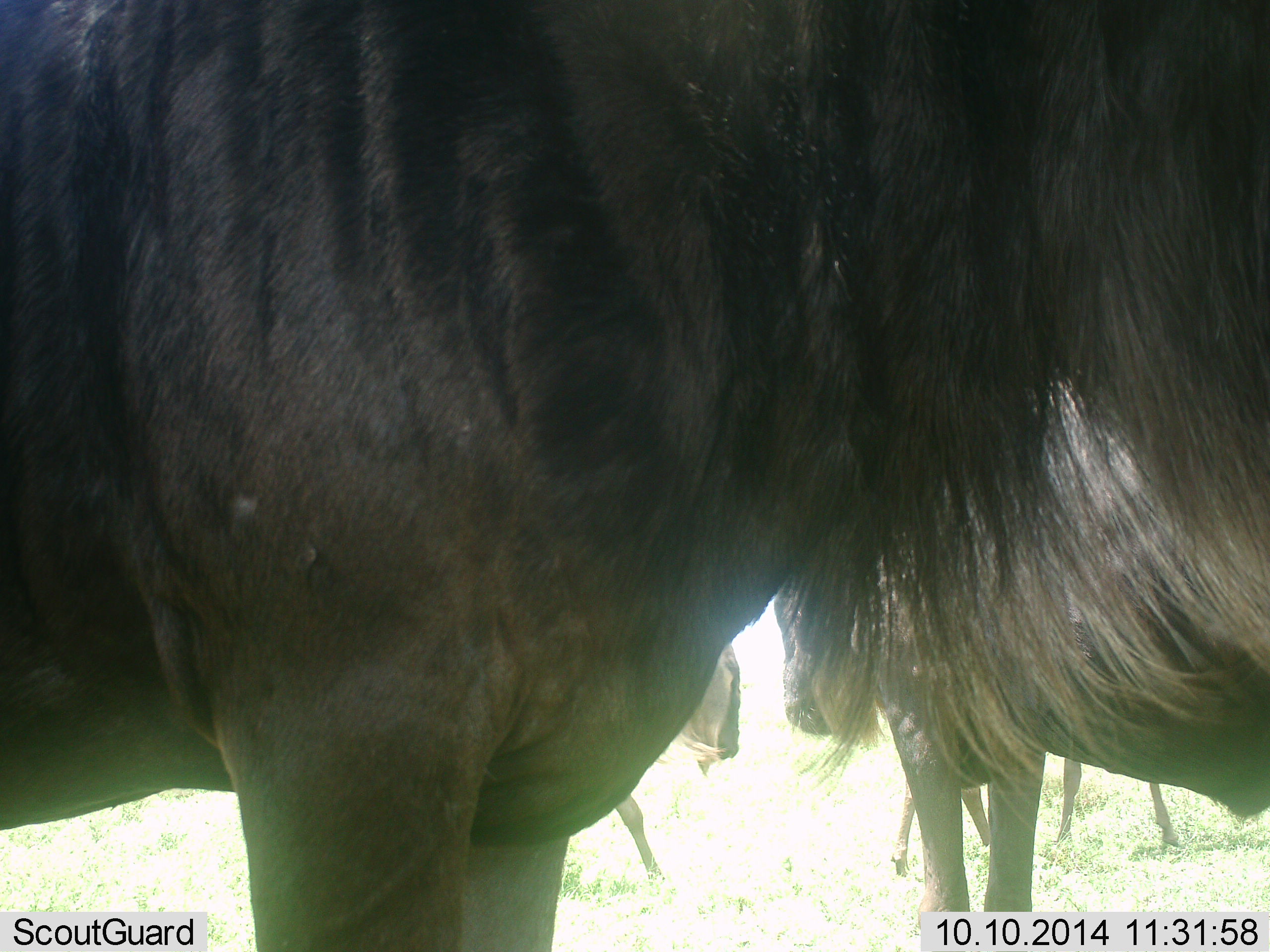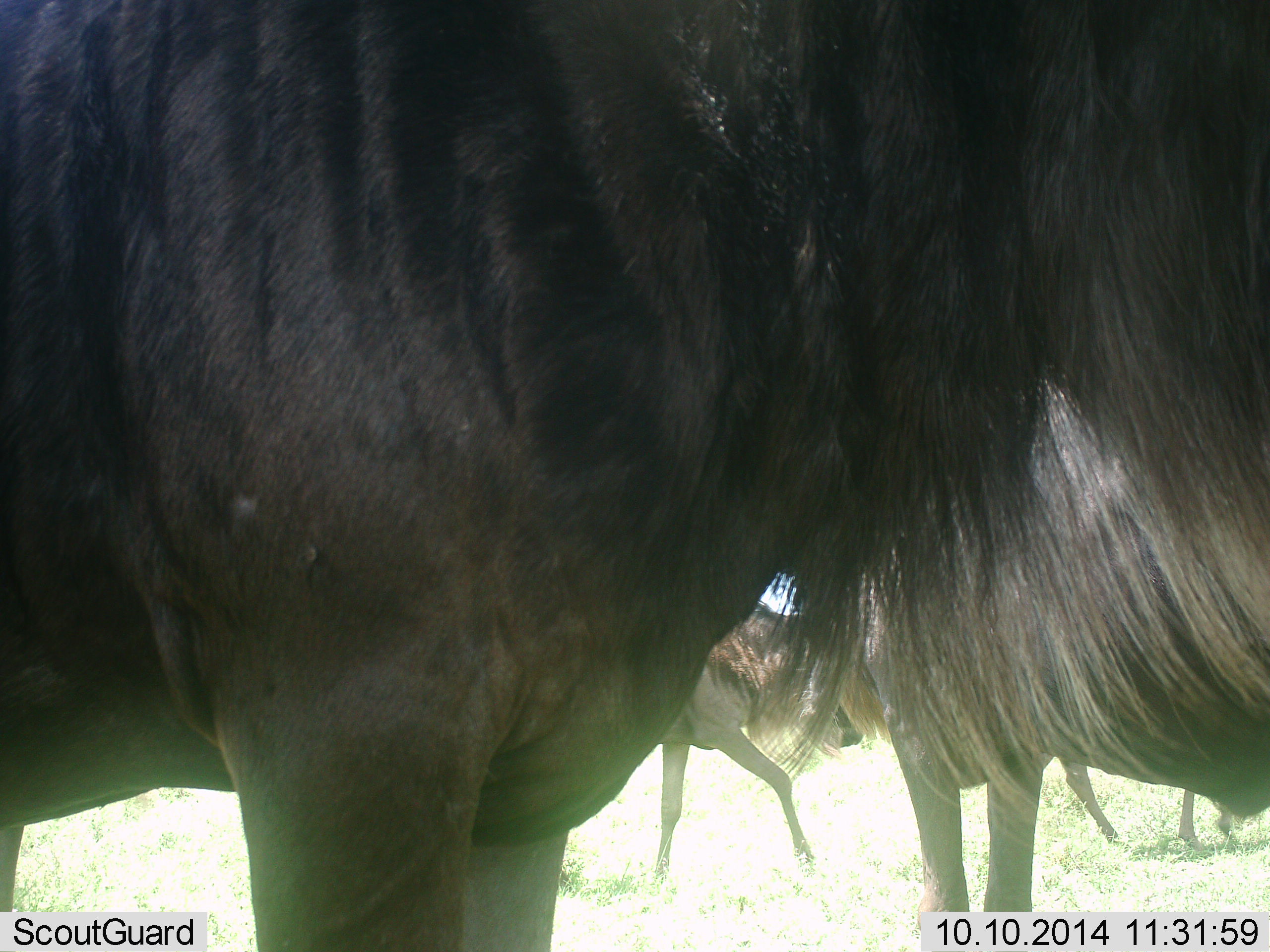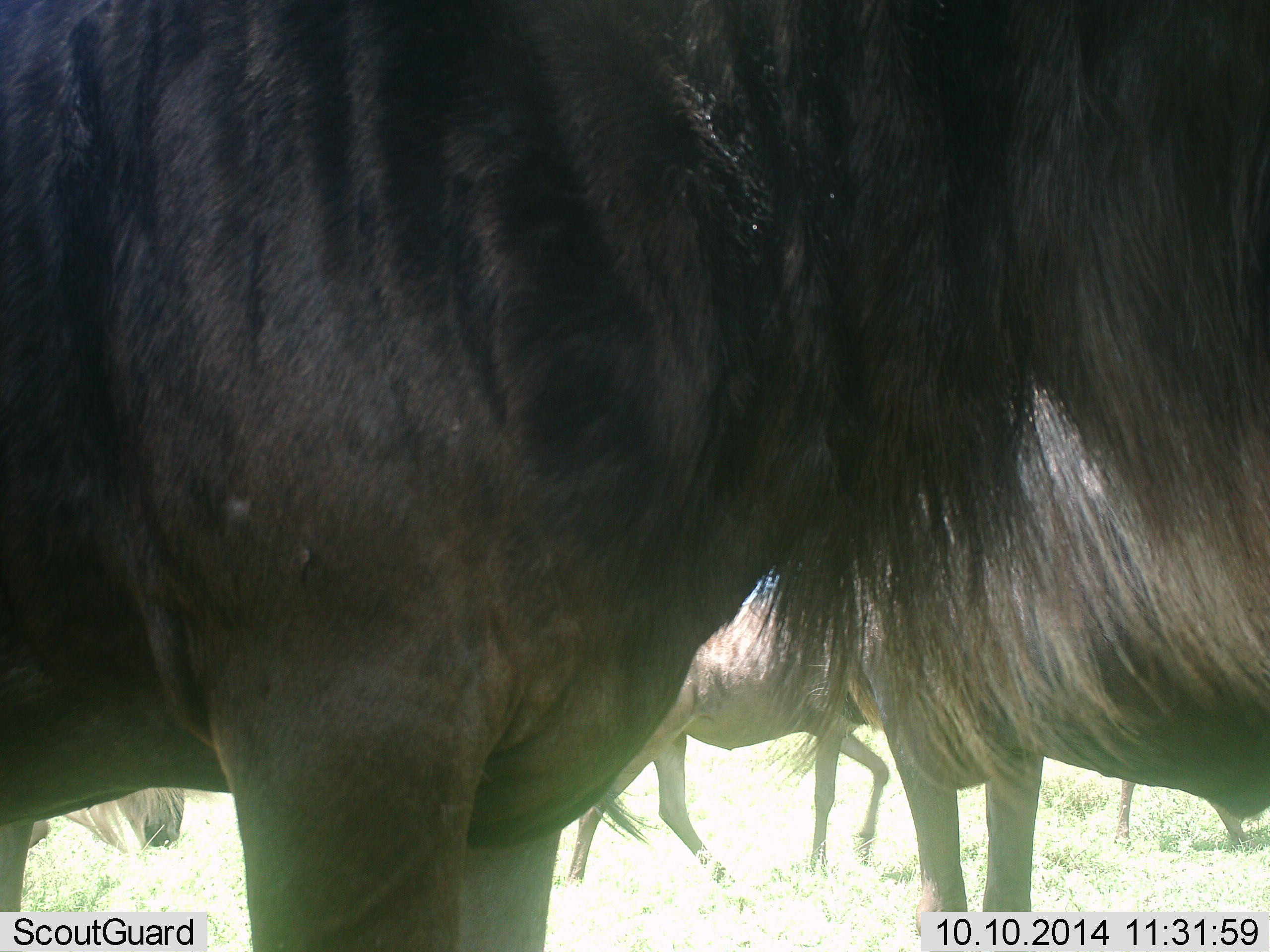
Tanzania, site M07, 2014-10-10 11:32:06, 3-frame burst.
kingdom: Animalia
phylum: Chordata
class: Mammalia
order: Artiodactyla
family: Bovidae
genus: Connochaetes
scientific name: Connochaetes taurinus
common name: blue wildebeest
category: wildebeest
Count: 4.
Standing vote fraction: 73%.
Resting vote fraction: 9%.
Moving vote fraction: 55%.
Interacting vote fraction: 9%.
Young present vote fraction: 0%.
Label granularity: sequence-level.